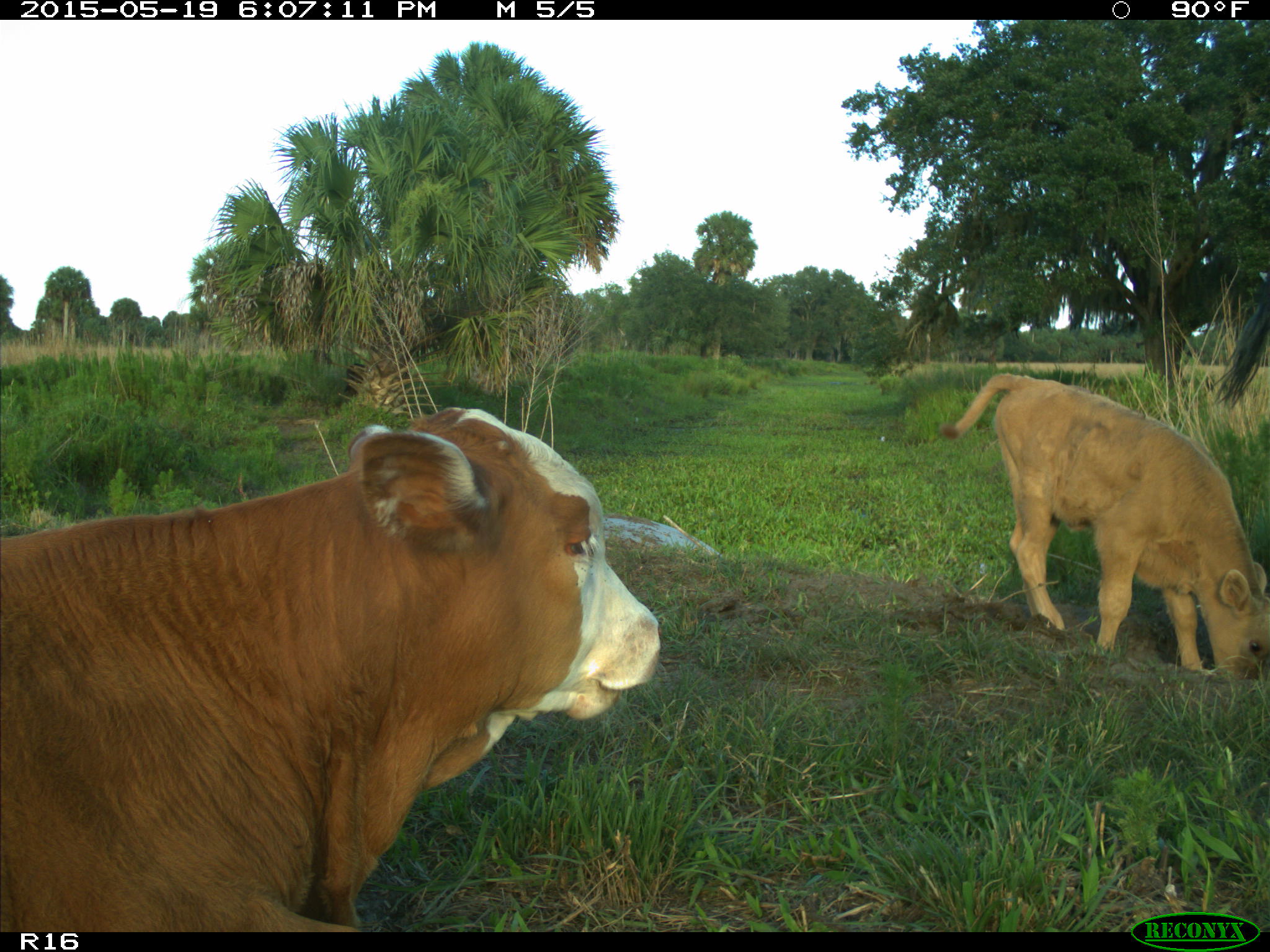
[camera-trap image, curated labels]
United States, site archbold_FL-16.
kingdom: Animalia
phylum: Chordata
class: Mammalia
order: Artiodactyla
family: Bovidae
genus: Bos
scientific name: Bos taurus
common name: domestic cow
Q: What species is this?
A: Bos taurus (domestic cow).